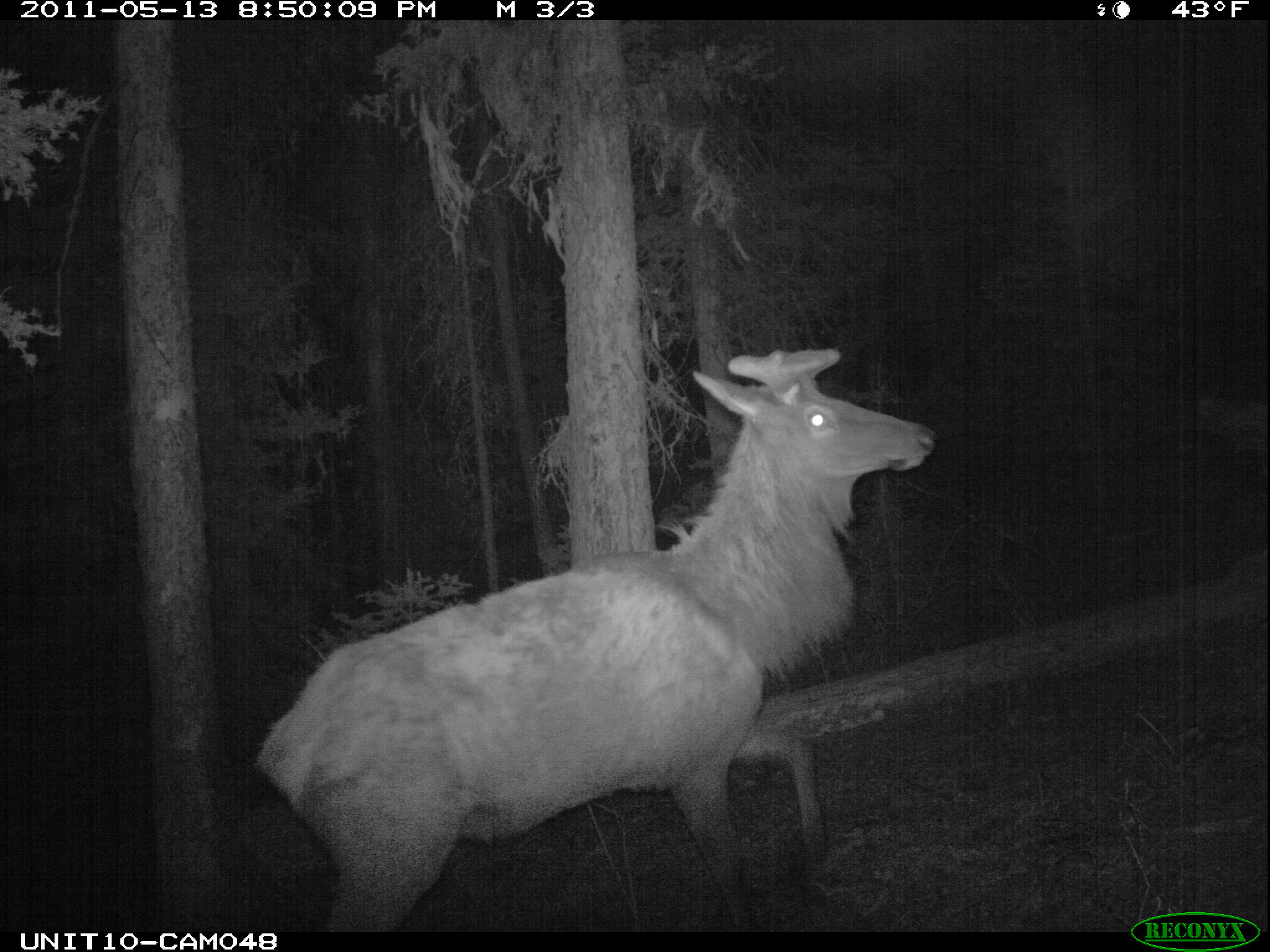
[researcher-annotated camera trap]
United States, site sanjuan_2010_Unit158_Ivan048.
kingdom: Animalia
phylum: Chordata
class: Mammalia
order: Artiodactyla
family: Cervidae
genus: Cervus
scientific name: Cervus elaphus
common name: red deer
Cervus elaphus (red deer).